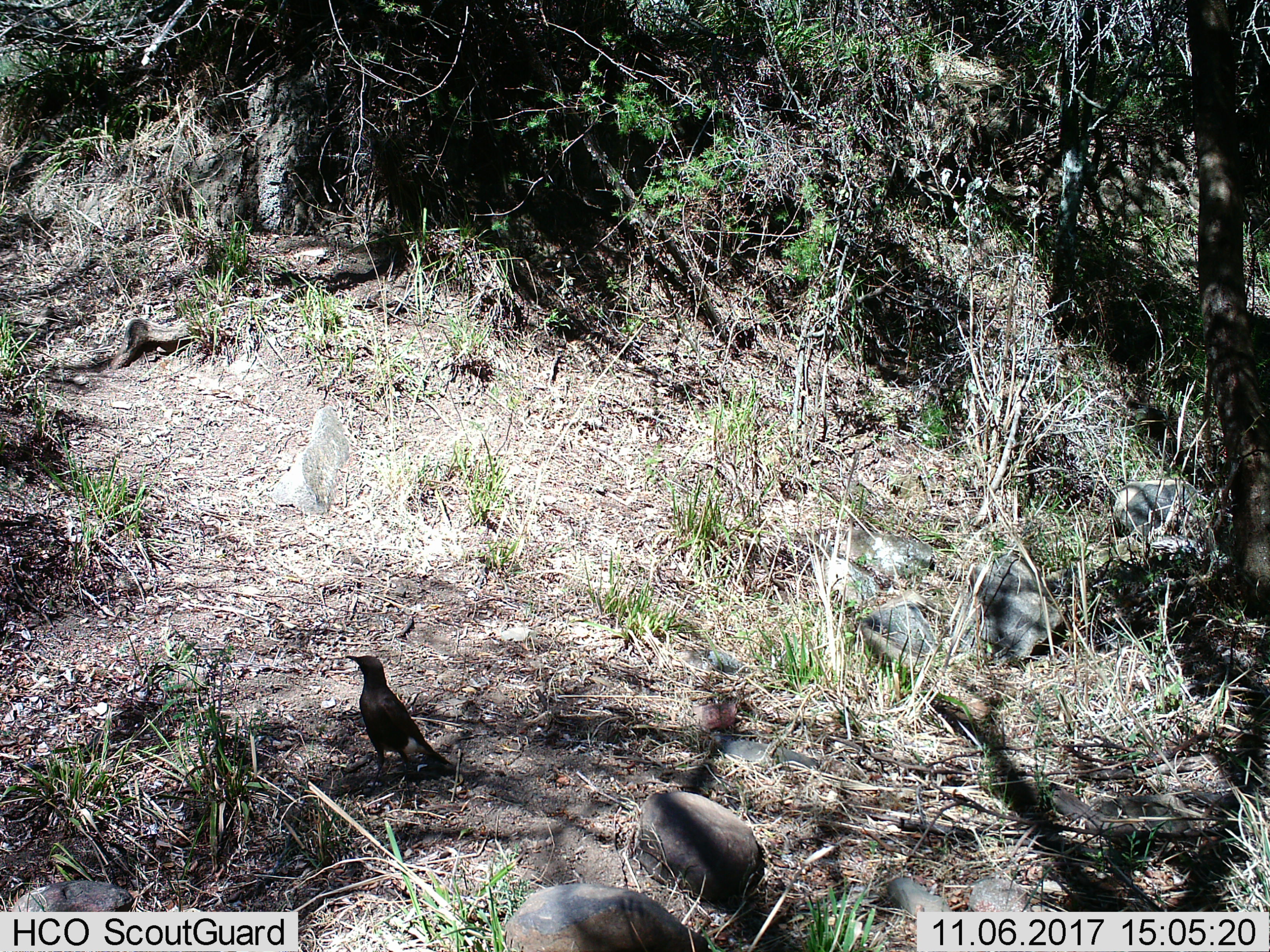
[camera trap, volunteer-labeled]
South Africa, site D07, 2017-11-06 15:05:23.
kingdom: Animalia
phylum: Chordata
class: Aves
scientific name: Aves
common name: bird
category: birdother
Birdother (bird) (Aves), count 1. Behavior (volunteer vote fractions): standing 100%, resting 0%, moving 0%, interacting 0%. Young present (vote fraction): 0%. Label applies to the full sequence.